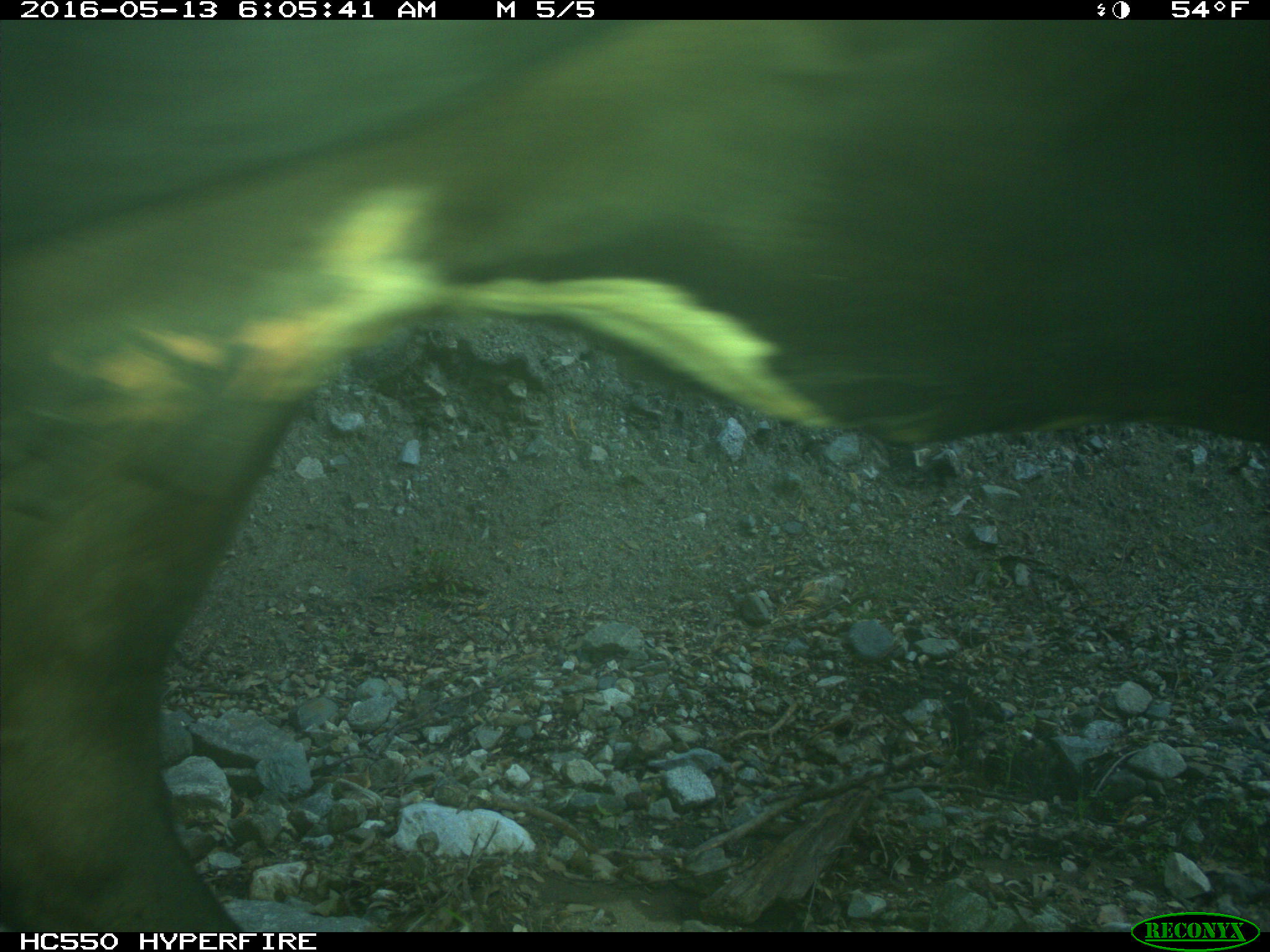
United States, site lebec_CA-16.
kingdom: Animalia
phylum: Chordata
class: Mammalia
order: Artiodactyla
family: Bovidae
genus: Bos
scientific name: Bos taurus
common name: domestic cow